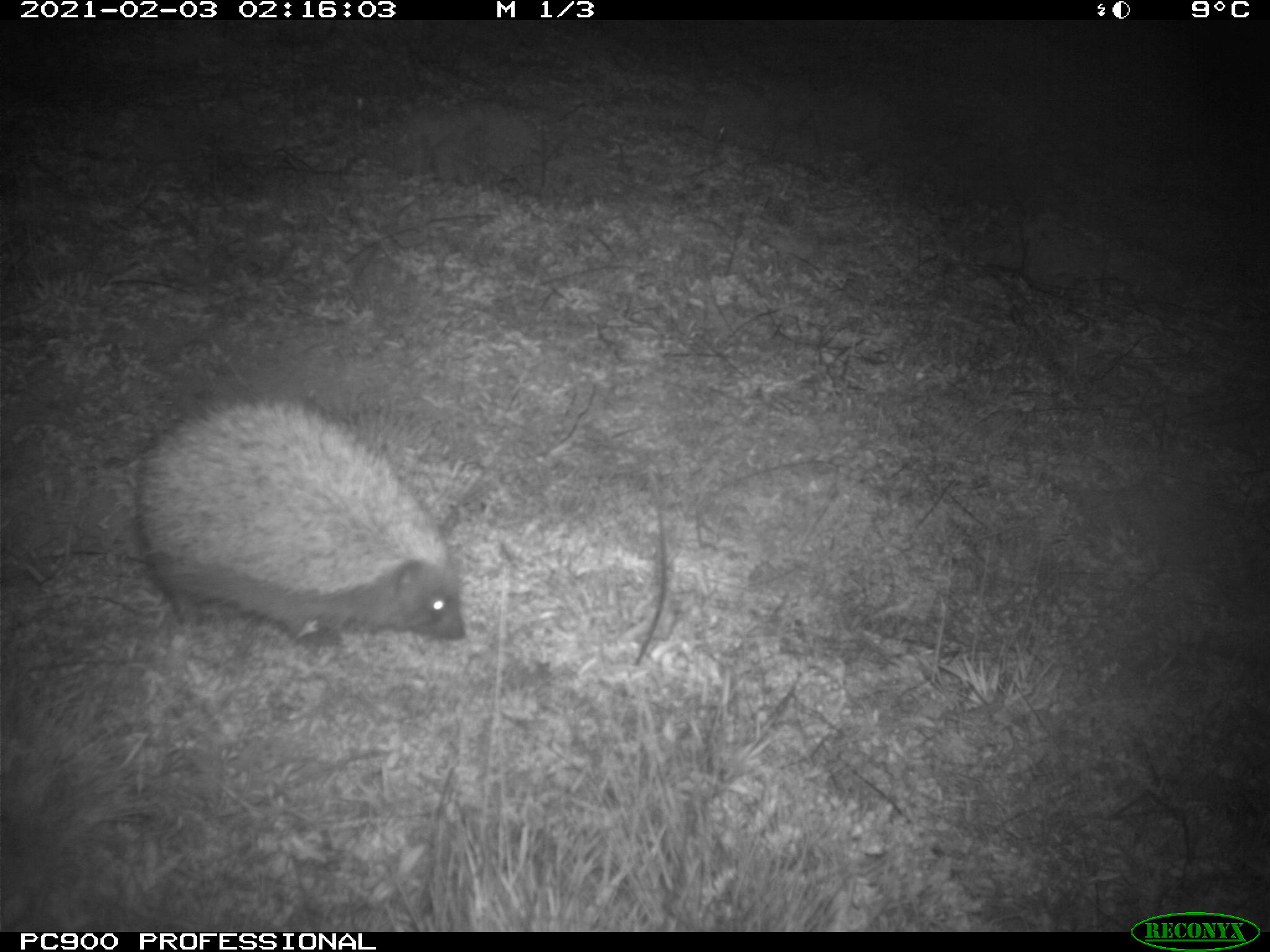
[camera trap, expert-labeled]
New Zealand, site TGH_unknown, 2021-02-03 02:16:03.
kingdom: Animalia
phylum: Chordata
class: Mammalia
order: Eulipotyphla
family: Erinaceidae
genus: Erinaceus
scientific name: Erinaceus europaeus europaeus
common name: european hedgehog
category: hedgehog